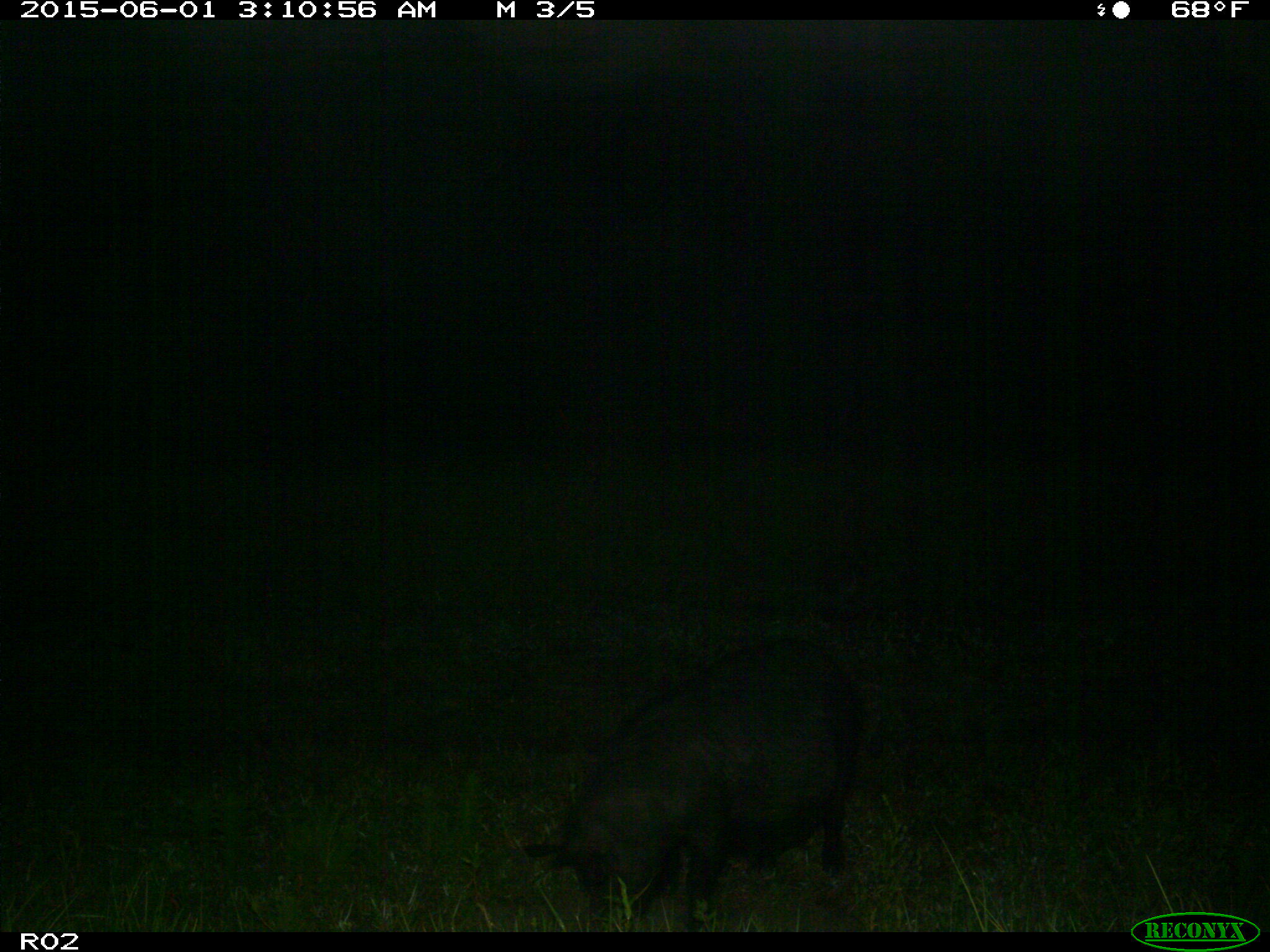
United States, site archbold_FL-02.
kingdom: Animalia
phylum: Chordata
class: Mammalia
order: Artiodactyla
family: Suidae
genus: Sus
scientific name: Sus scrofa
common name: wild boar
Sus scrofa (wild boar).